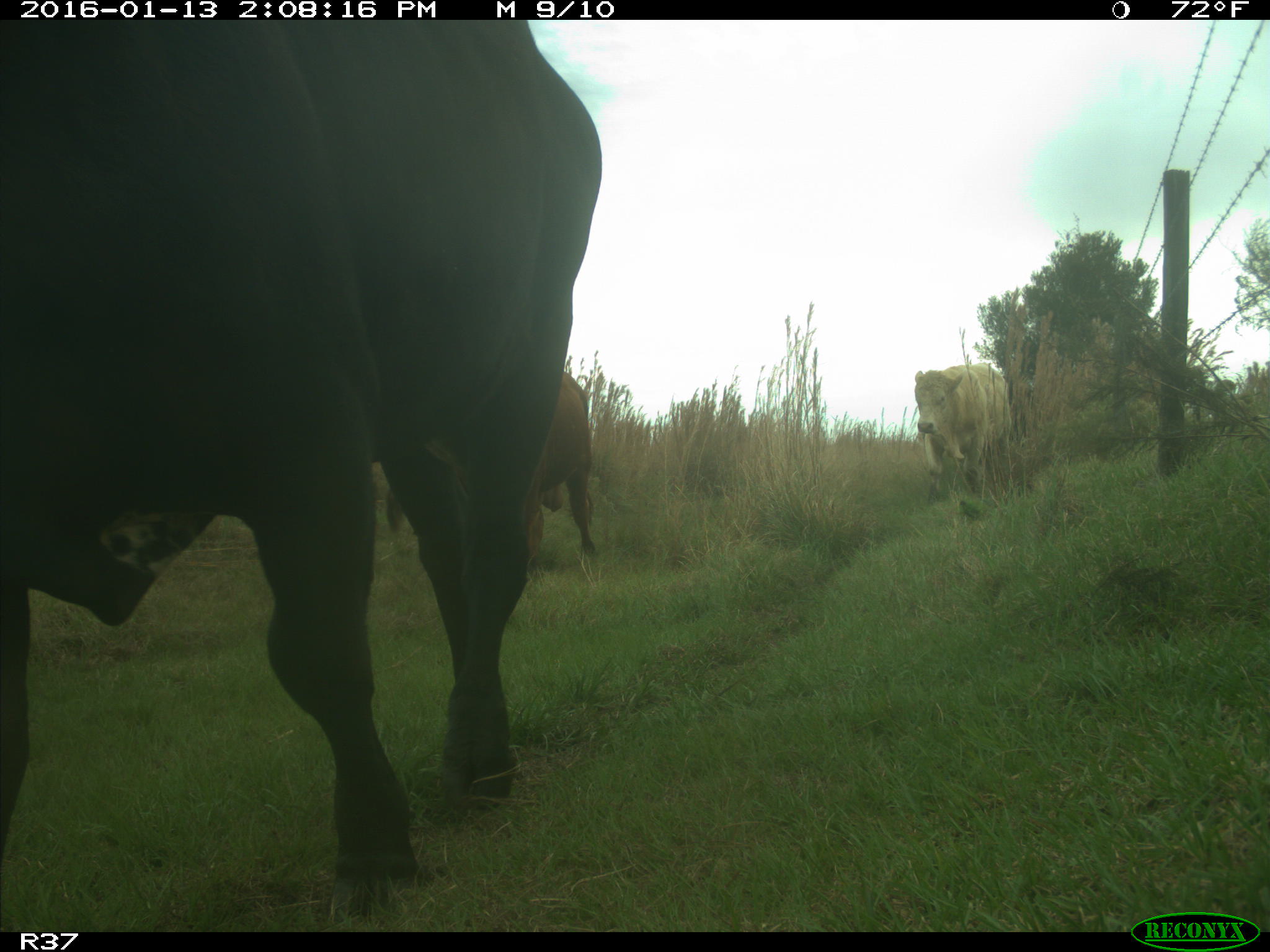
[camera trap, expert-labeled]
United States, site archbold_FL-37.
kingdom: Animalia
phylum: Chordata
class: Mammalia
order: Artiodactyla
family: Bovidae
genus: Bos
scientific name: Bos taurus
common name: domestic cow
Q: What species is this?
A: Bos taurus (domestic cow).